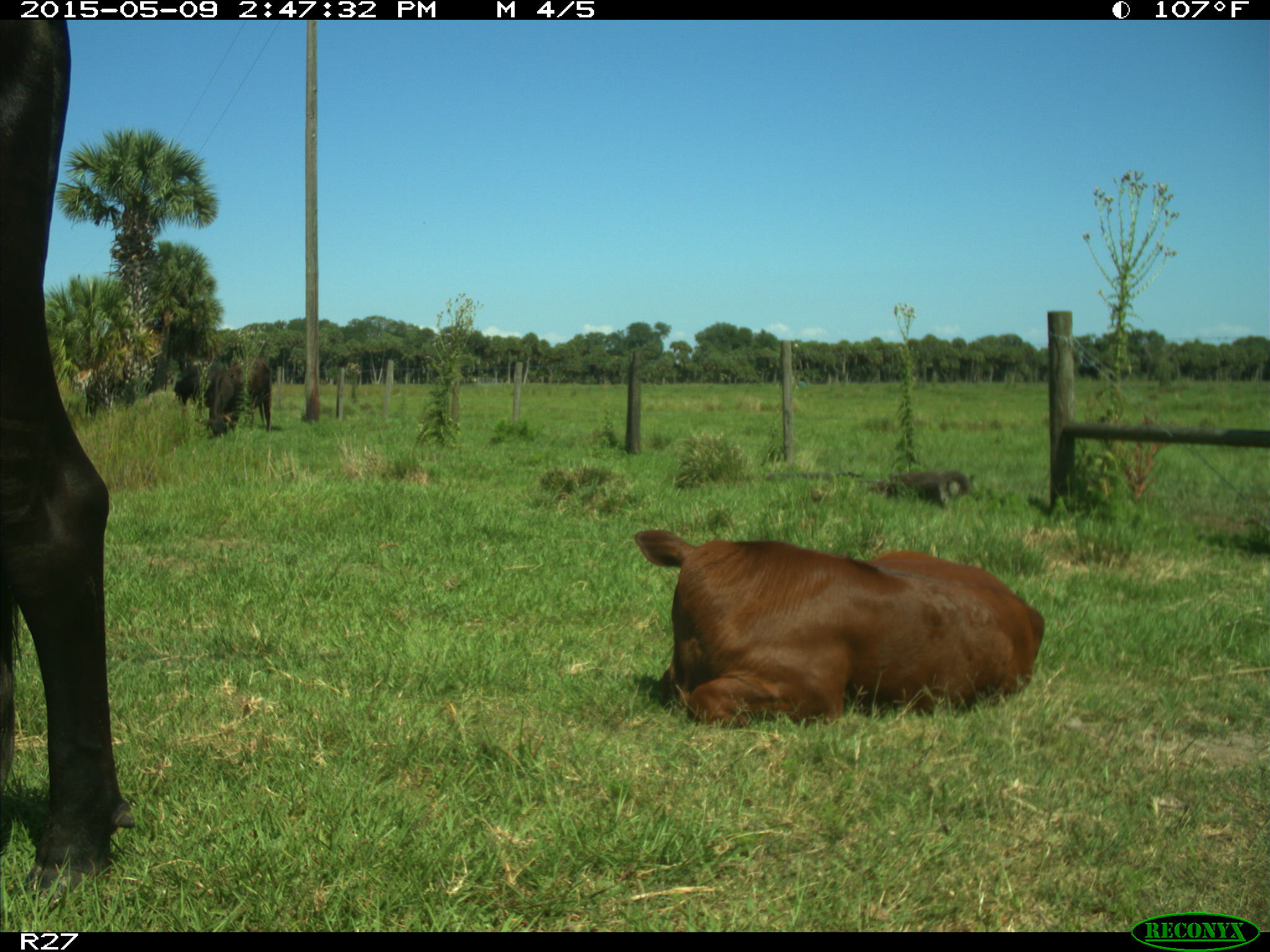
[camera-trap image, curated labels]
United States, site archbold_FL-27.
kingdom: Animalia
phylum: Chordata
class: Mammalia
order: Artiodactyla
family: Bovidae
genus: Bos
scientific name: Bos taurus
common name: domestic cow